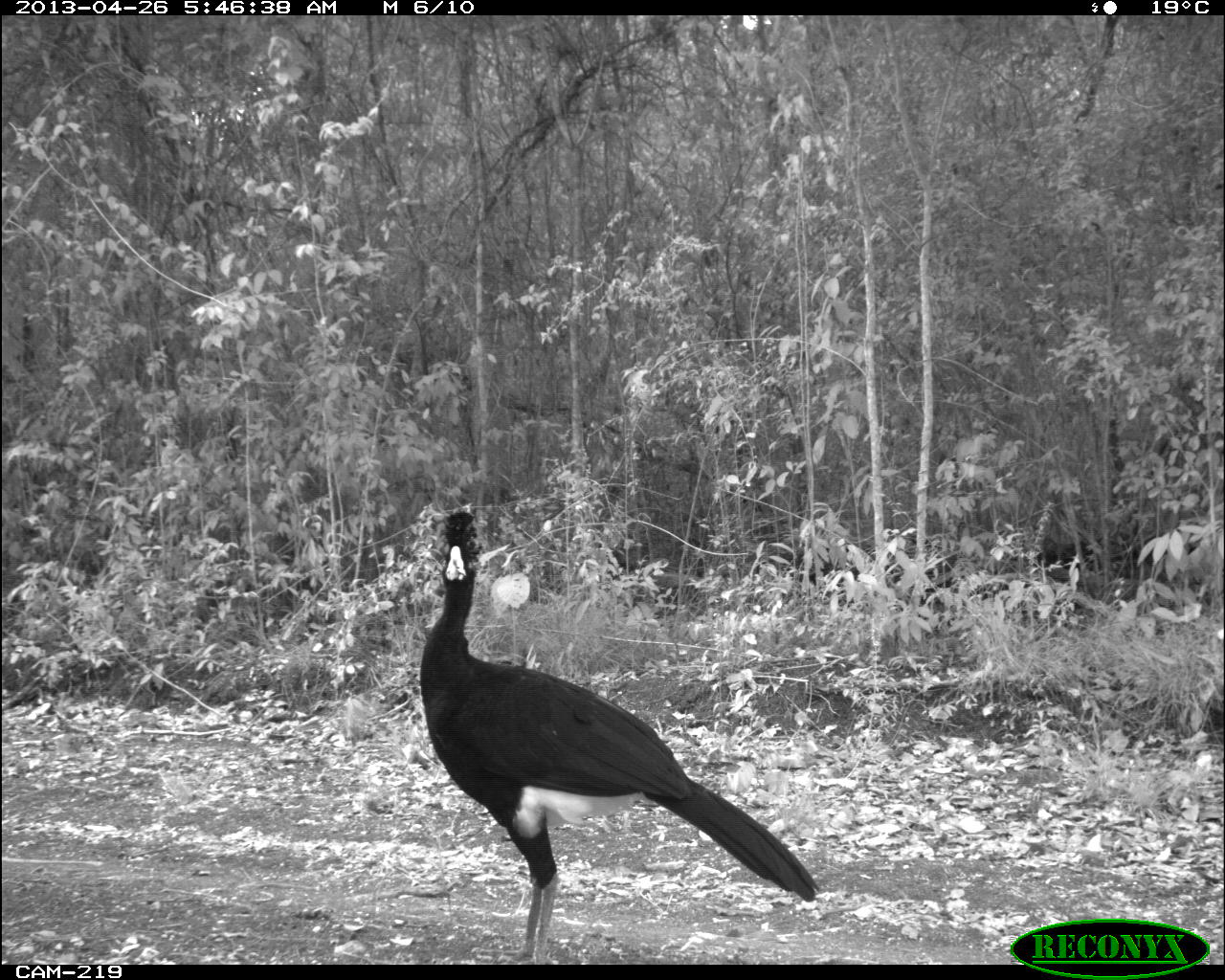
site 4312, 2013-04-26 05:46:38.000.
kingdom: Animalia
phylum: Chordata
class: Aves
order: Galliformes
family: Cracidae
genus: Crax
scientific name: Crax rubra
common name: great curassow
Crax rubra (great curassow), count 1, sex male.